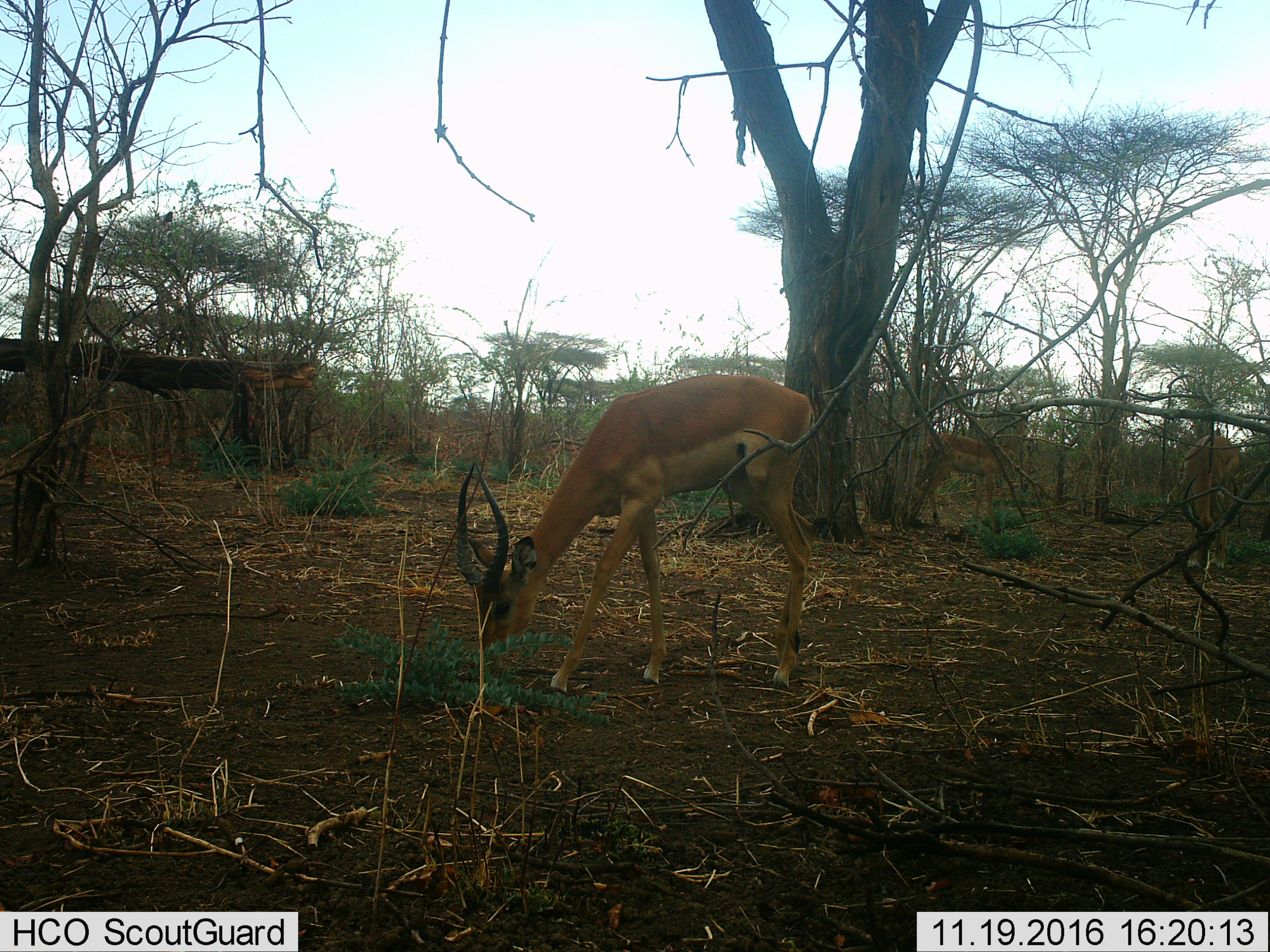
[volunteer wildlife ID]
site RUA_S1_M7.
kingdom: Animalia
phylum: Chordata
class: Mammalia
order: Artiodactyla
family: Bovidae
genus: Aepyceros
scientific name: Aepyceros melampus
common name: impala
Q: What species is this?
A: Impala (Aepyceros melampus).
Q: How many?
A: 3.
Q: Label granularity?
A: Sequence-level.